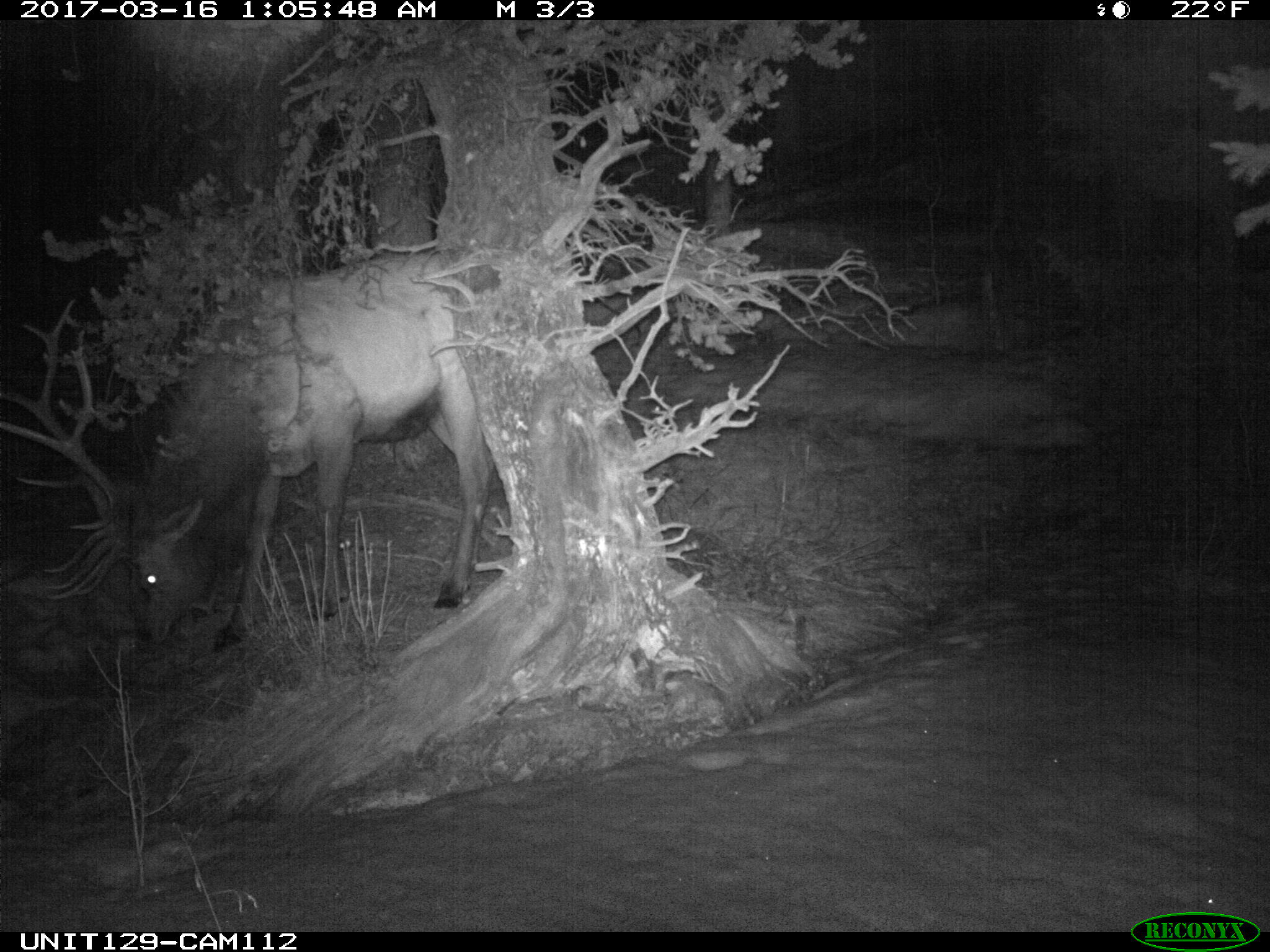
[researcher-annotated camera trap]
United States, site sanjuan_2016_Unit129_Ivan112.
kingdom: Animalia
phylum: Chordata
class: Mammalia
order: Artiodactyla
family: Cervidae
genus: Cervus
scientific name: Cervus elaphus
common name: red deer